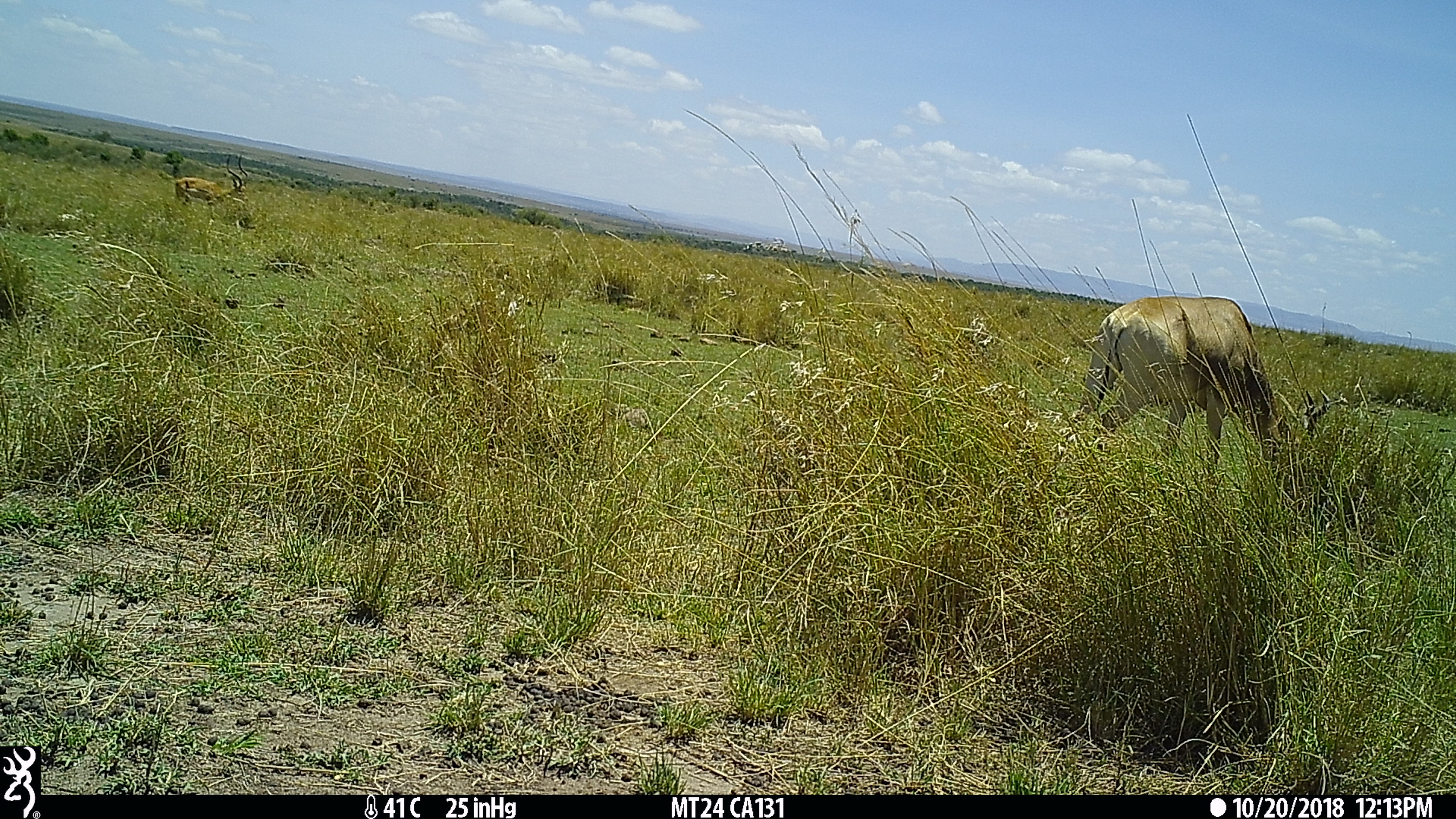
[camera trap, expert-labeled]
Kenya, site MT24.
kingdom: Animalia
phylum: Chordata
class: Mammalia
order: Artiodactyla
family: Bovidae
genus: Aepyceros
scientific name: Aepyceros melampus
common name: impala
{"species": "impala (Aepyceros melampus)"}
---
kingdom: Animalia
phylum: Chordata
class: Mammalia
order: Artiodactyla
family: Bovidae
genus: Alcelaphus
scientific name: Alcelaphus buselaphus cokii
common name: coke's hartebeest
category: hartebeest cokes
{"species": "hartebeest cokes (coke's hartebeest) (Alcelaphus buselaphus cokii)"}